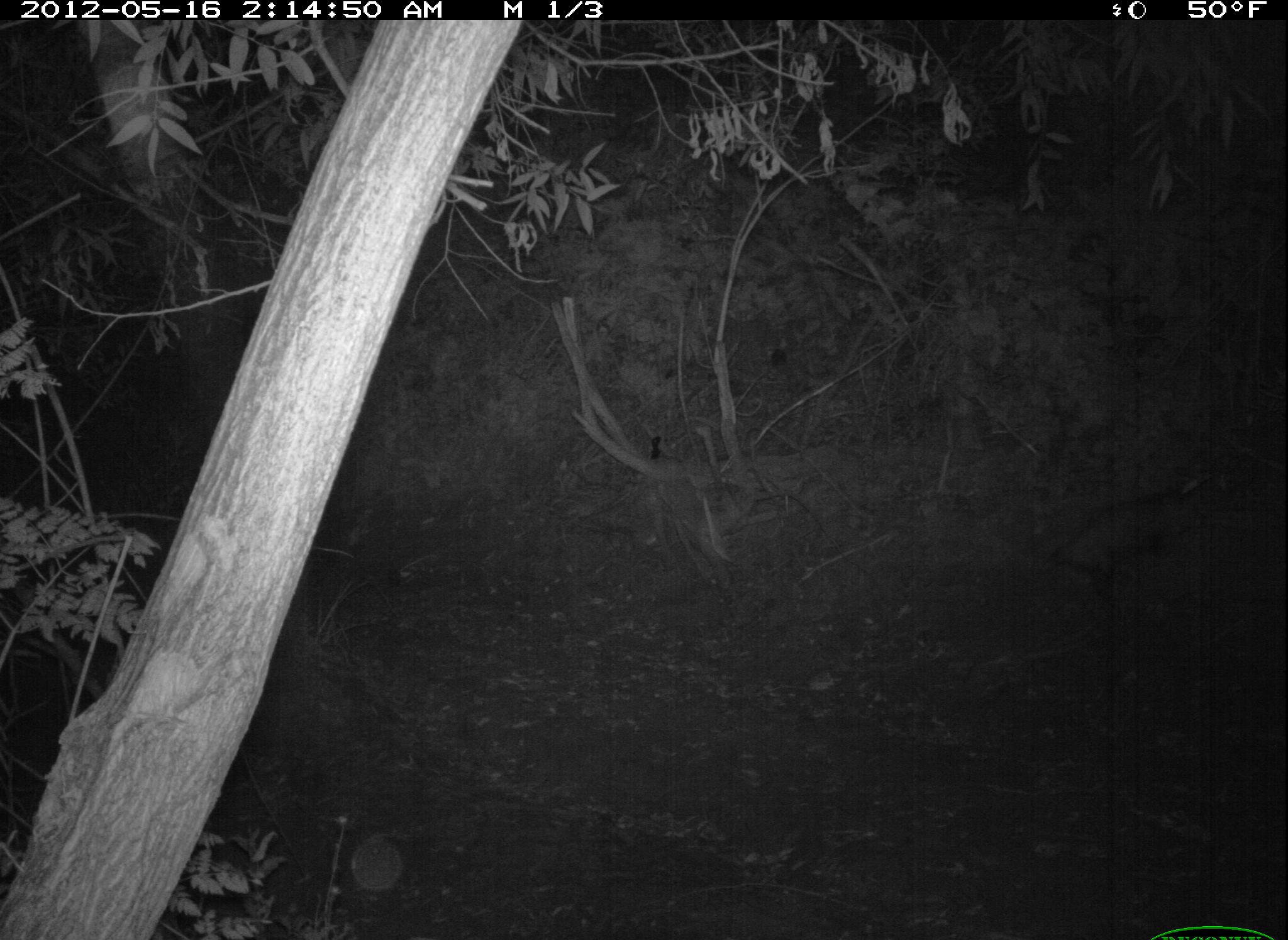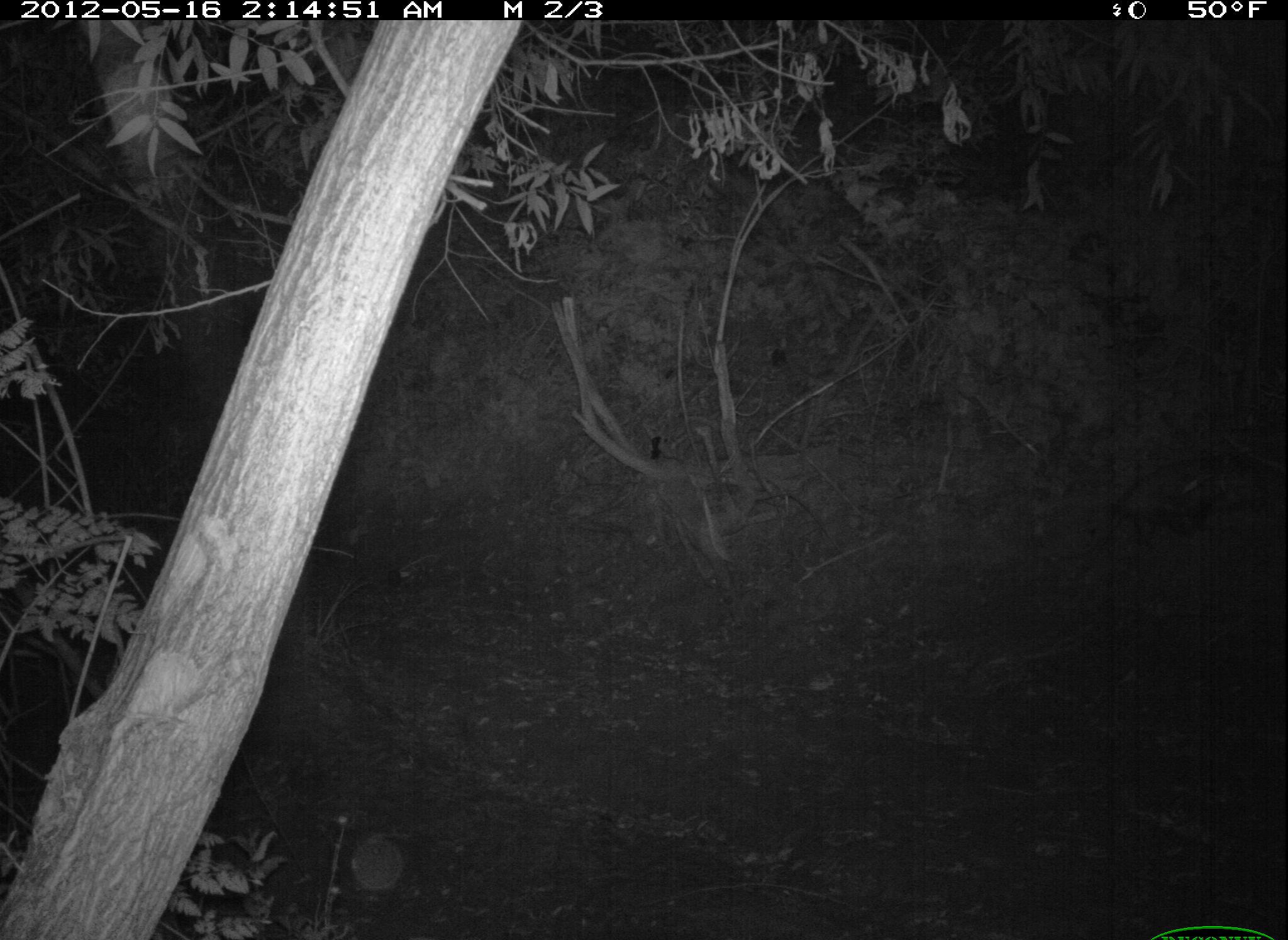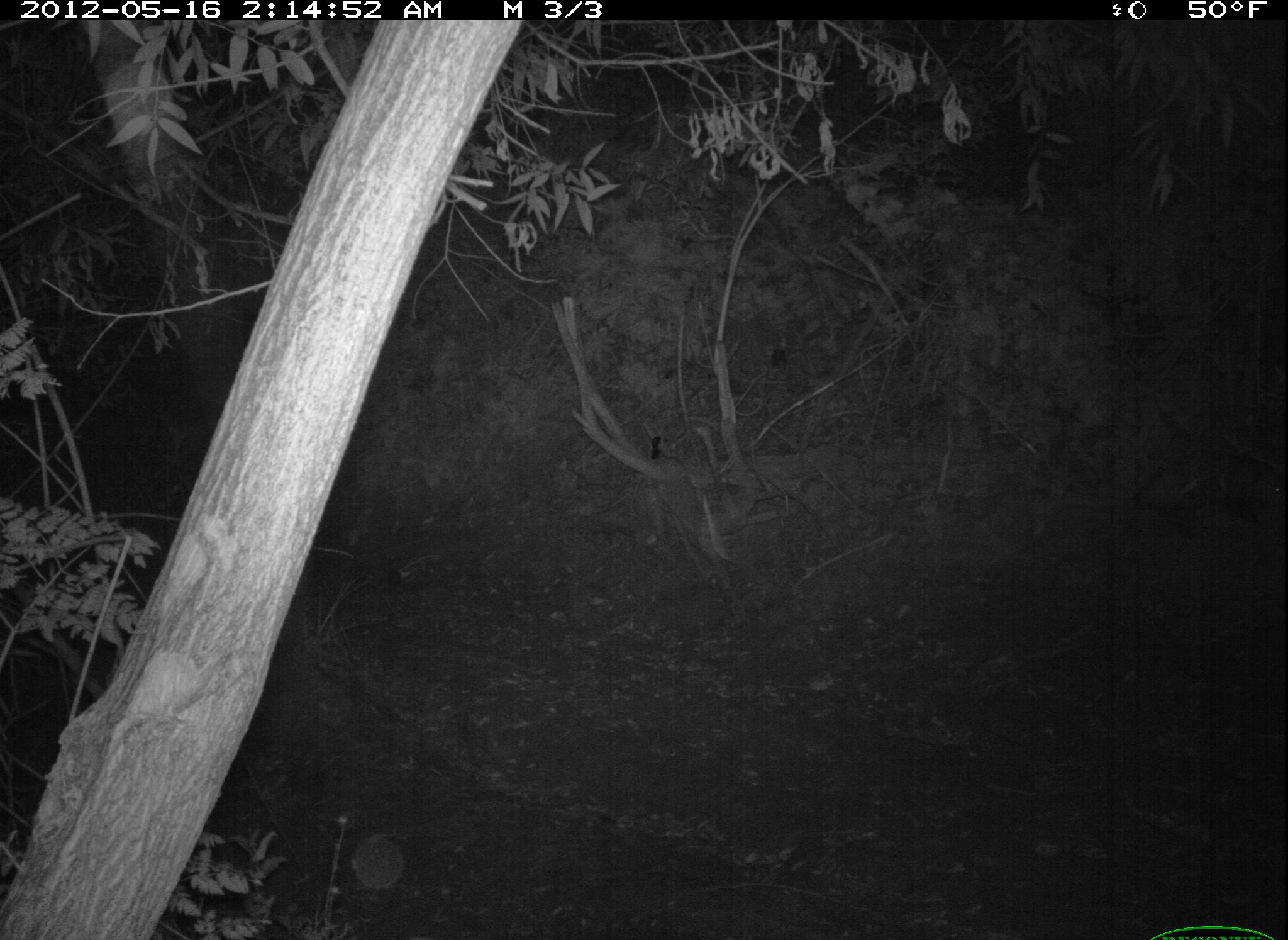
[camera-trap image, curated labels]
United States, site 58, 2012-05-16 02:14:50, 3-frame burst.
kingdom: Animalia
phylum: Chordata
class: Mammalia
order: Didelphimorphia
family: Didelphidae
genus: Didelphis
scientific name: Didelphis virginiana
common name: virginia opossum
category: opossum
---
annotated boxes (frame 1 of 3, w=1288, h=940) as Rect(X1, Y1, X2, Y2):
opossum: Rect(1040, 487, 1203, 586)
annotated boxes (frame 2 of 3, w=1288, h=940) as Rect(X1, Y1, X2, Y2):
opossum: Rect(1108, 457, 1273, 551)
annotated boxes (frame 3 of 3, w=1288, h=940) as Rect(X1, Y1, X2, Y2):
opossum: Rect(1135, 452, 1288, 540)